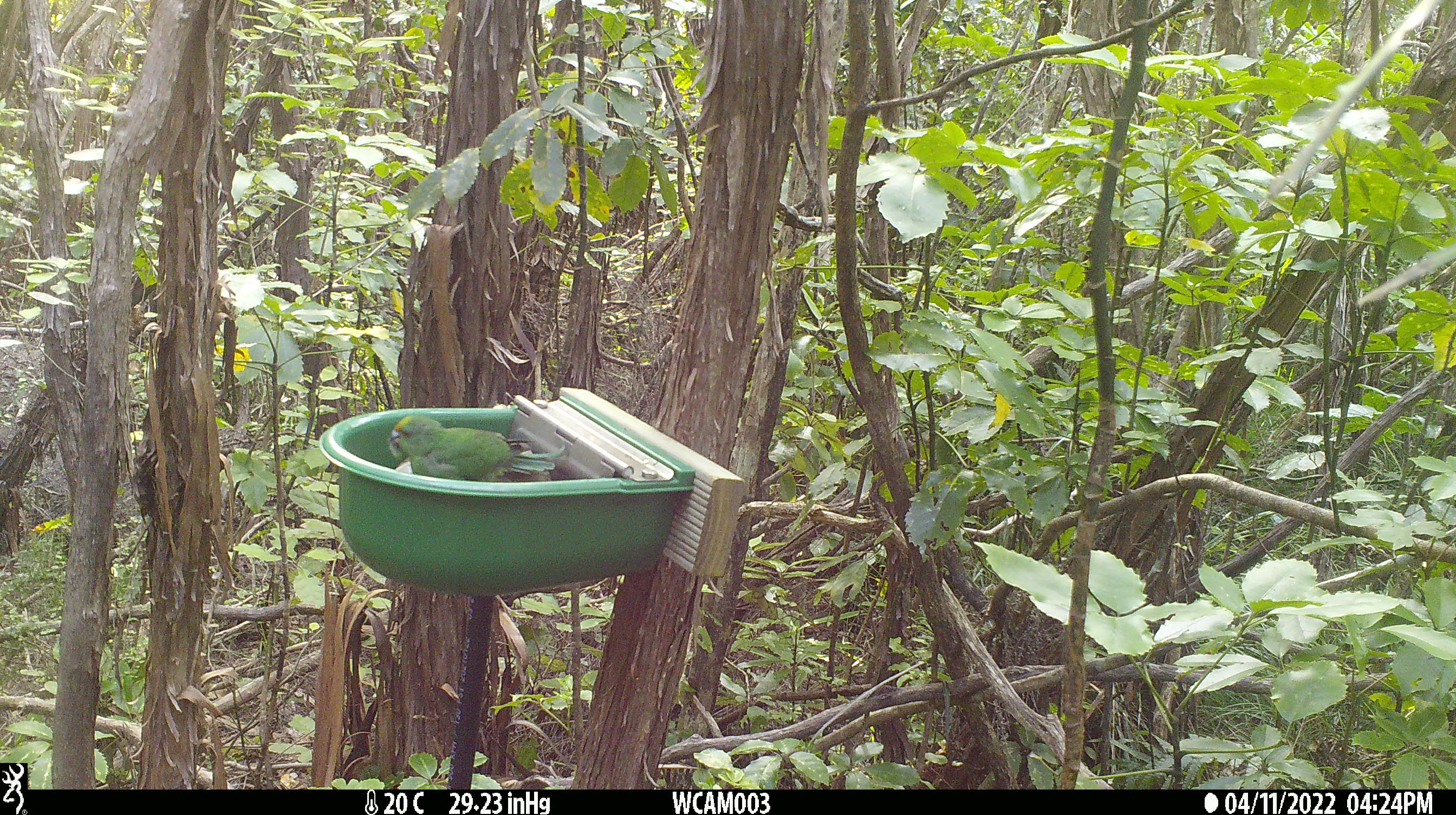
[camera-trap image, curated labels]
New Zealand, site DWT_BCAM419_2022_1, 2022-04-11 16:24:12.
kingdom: Animalia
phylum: Chordata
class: Aves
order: Psittaciformes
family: Psittaculidae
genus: Cyanoramphus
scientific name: Cyanoramphus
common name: parakeet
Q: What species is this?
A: Parakeet (Cyanoramphus).